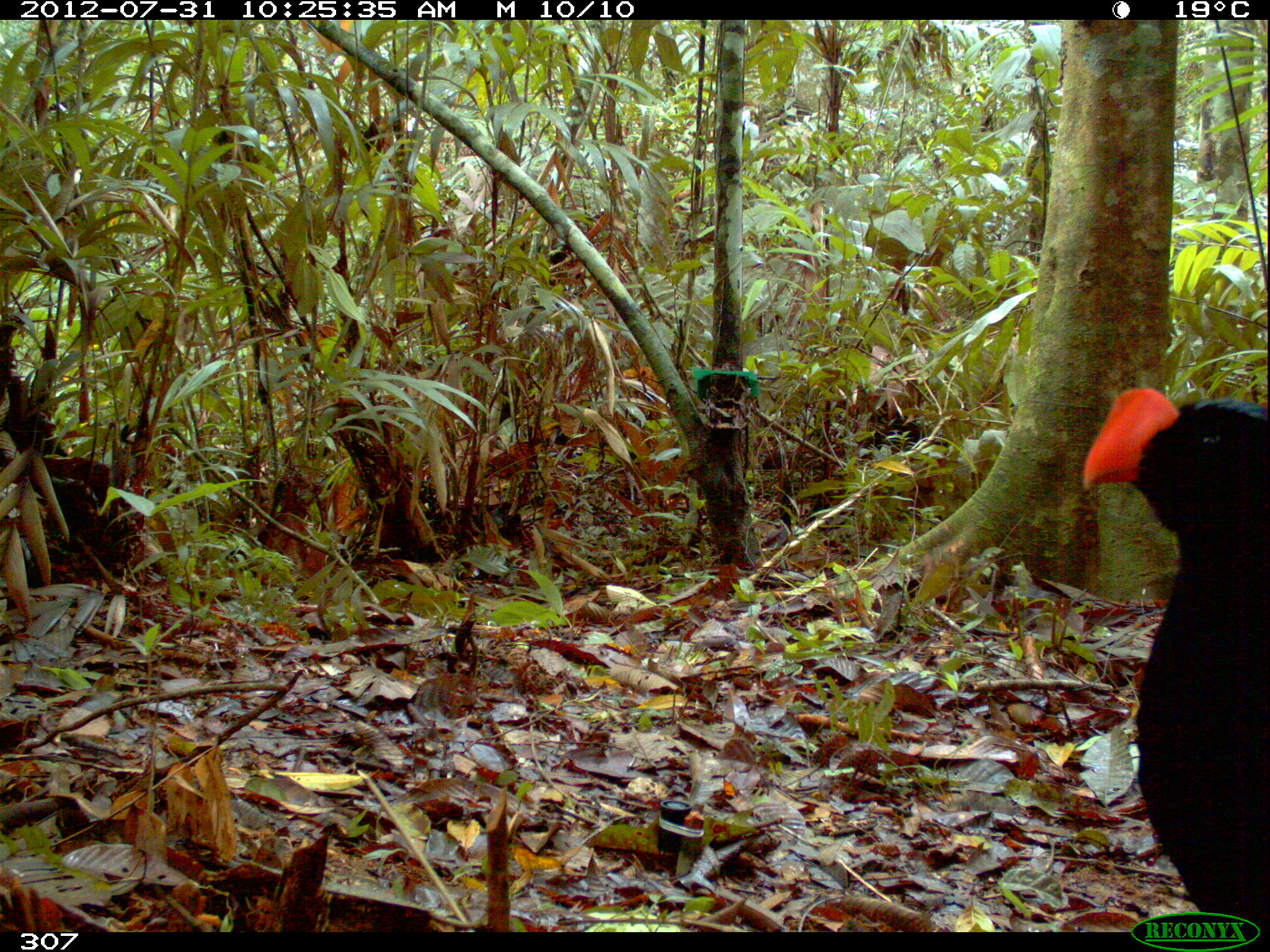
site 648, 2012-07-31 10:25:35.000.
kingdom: Animalia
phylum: Chordata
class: Aves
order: Galliformes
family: Cracidae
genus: Mitu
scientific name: Mitu tuberosum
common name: razor-billed curassow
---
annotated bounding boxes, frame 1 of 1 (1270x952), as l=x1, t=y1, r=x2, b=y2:
mitu tuberosum: l=1078, t=386, r=1267, b=931